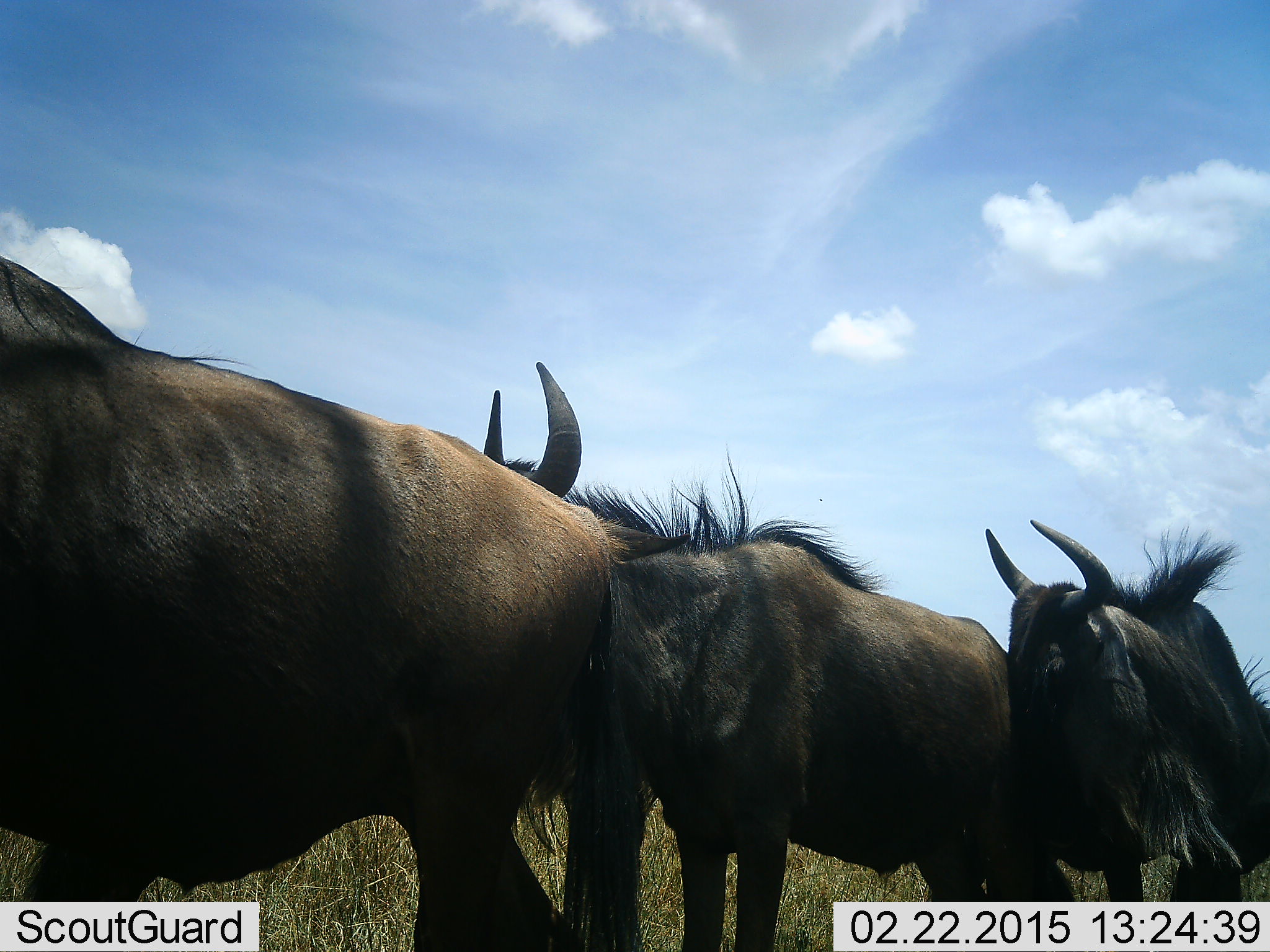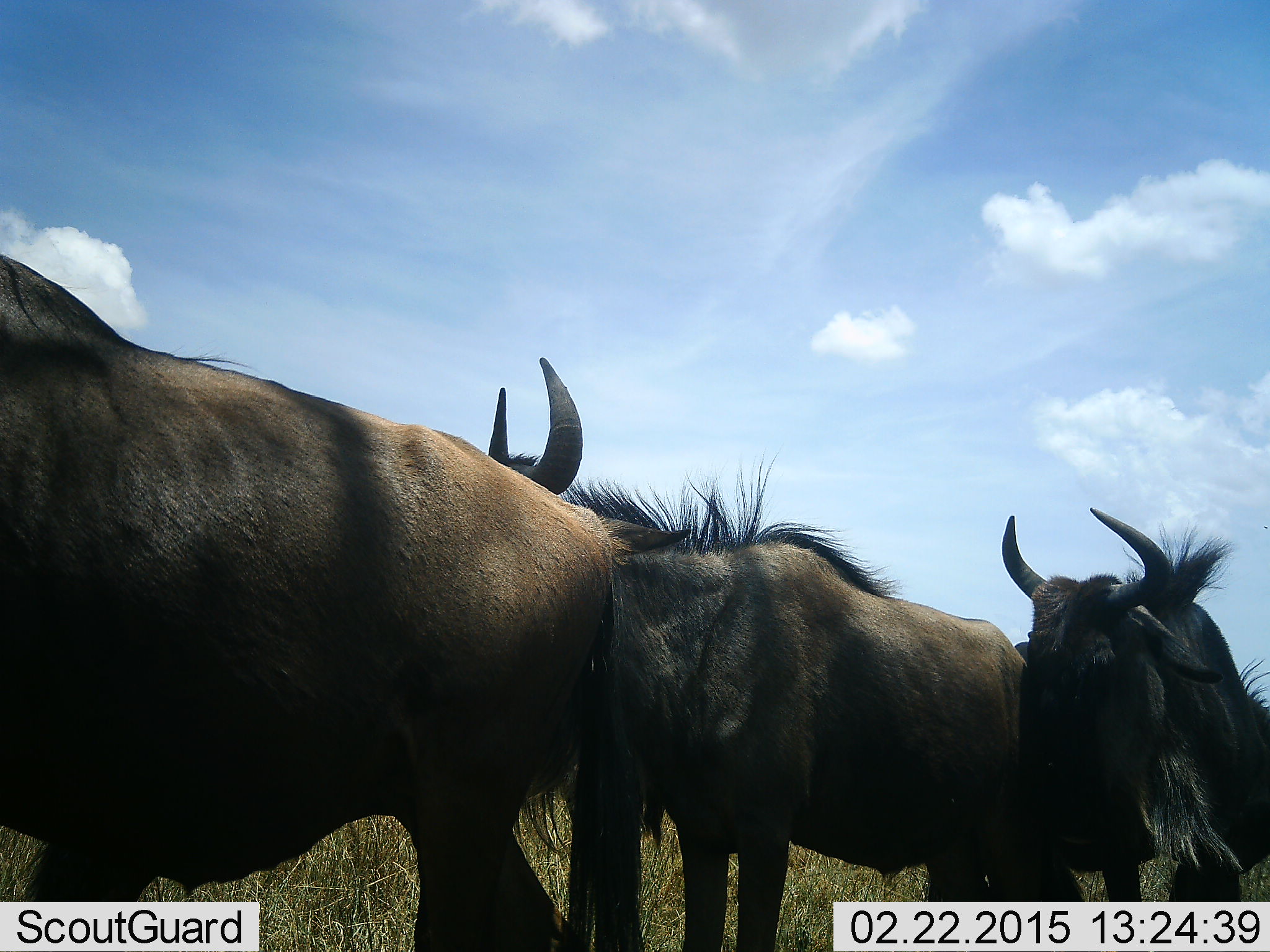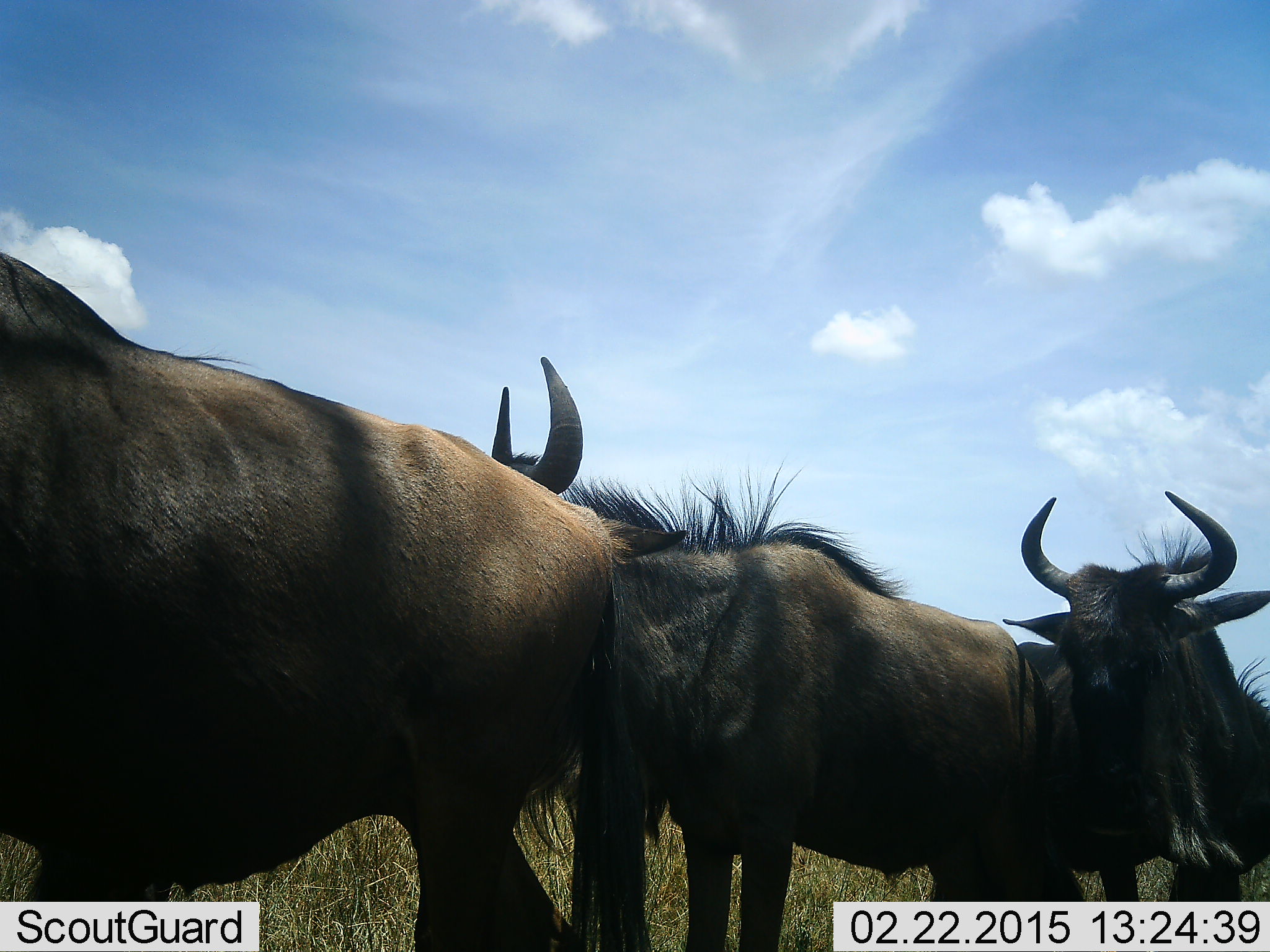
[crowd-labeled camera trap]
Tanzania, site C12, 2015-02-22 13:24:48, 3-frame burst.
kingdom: Animalia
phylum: Chordata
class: Mammalia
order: Artiodactyla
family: Bovidae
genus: Connochaetes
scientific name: Connochaetes taurinus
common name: blue wildebeest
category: wildebeest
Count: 3.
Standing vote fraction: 90%.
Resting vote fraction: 0%.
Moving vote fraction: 30%.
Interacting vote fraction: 30%.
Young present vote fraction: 0%.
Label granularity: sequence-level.